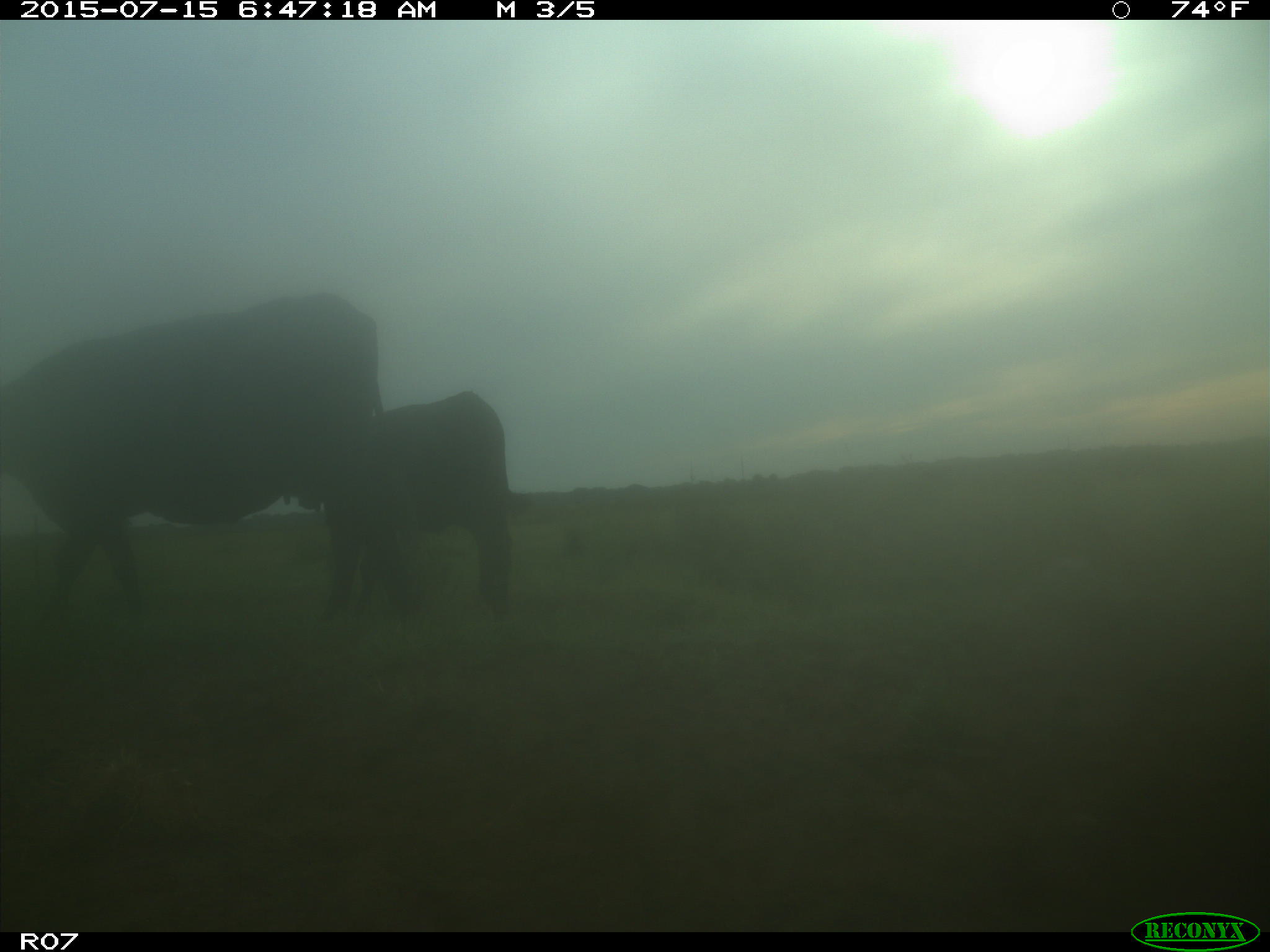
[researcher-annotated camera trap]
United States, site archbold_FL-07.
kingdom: Animalia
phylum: Chordata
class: Mammalia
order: Artiodactyla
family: Bovidae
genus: Bos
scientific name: Bos taurus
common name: domestic cow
Bos taurus (domestic cow).